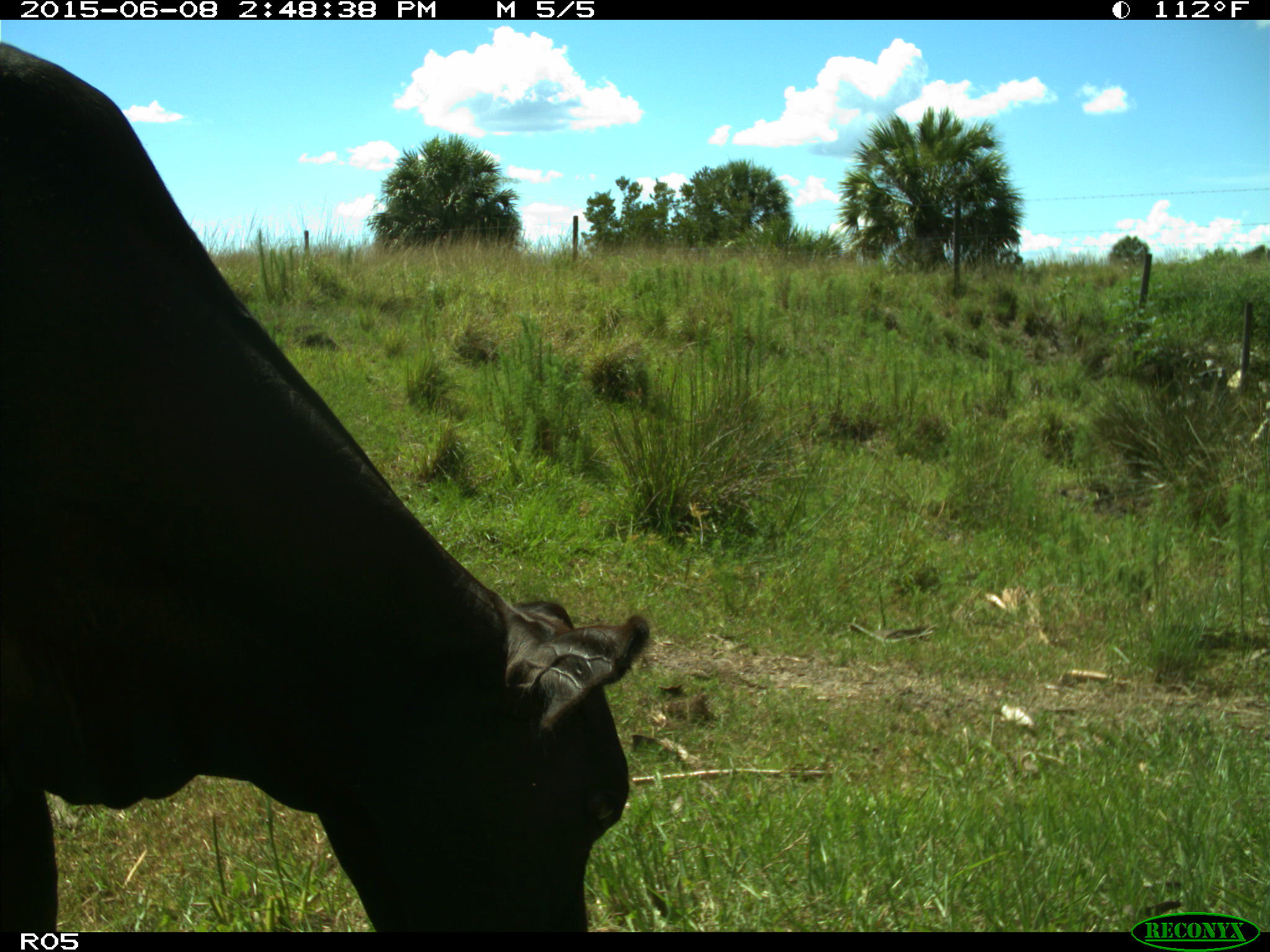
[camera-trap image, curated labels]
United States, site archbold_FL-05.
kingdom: Animalia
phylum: Chordata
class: Mammalia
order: Artiodactyla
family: Bovidae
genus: Bos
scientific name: Bos taurus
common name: domestic cow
Bos taurus (domestic cow).